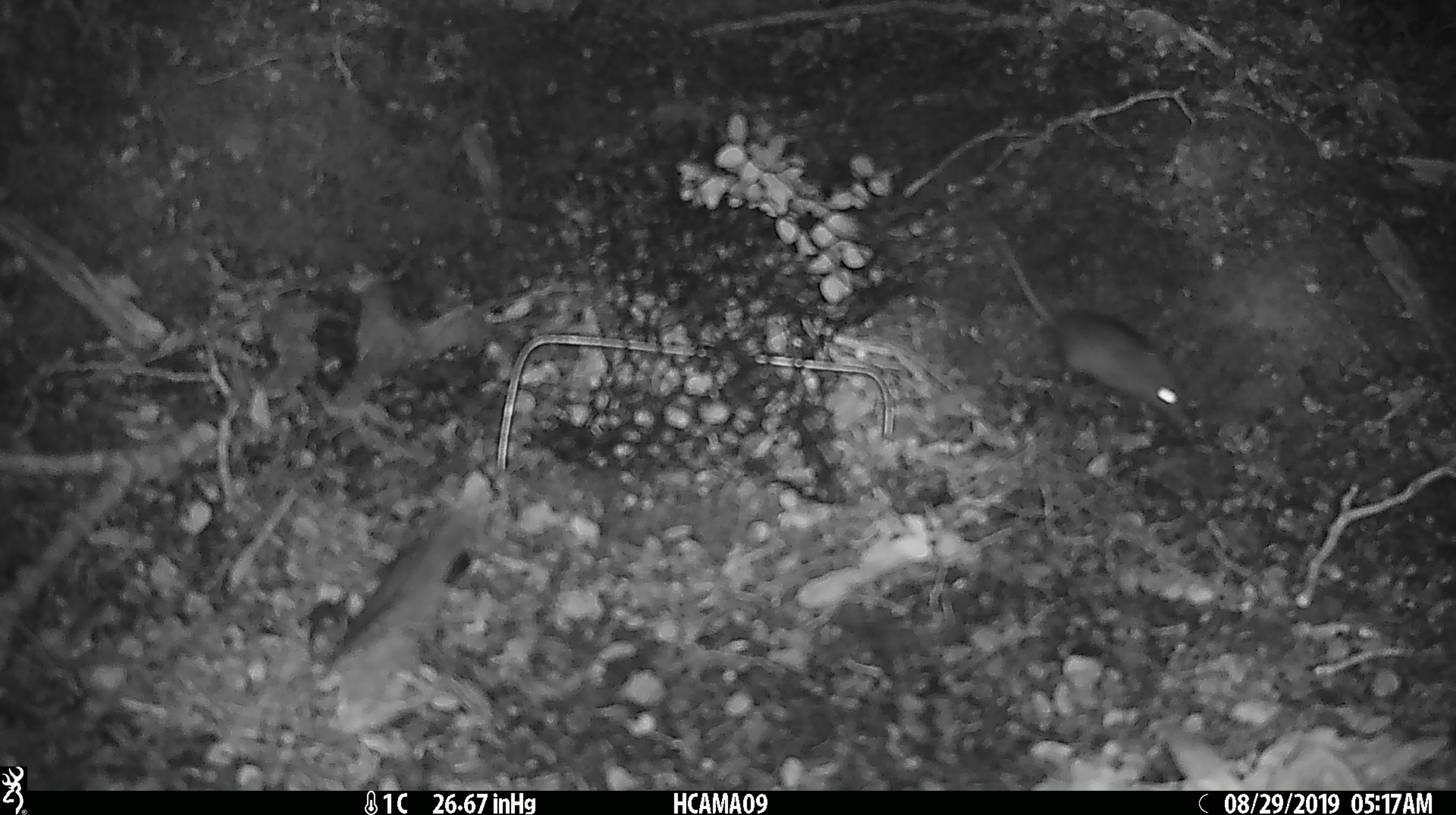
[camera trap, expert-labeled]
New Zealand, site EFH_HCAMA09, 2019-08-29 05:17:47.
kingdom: Animalia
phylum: Chordata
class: Mammalia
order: Rodentia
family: Muridae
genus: Mus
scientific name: Mus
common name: mouse